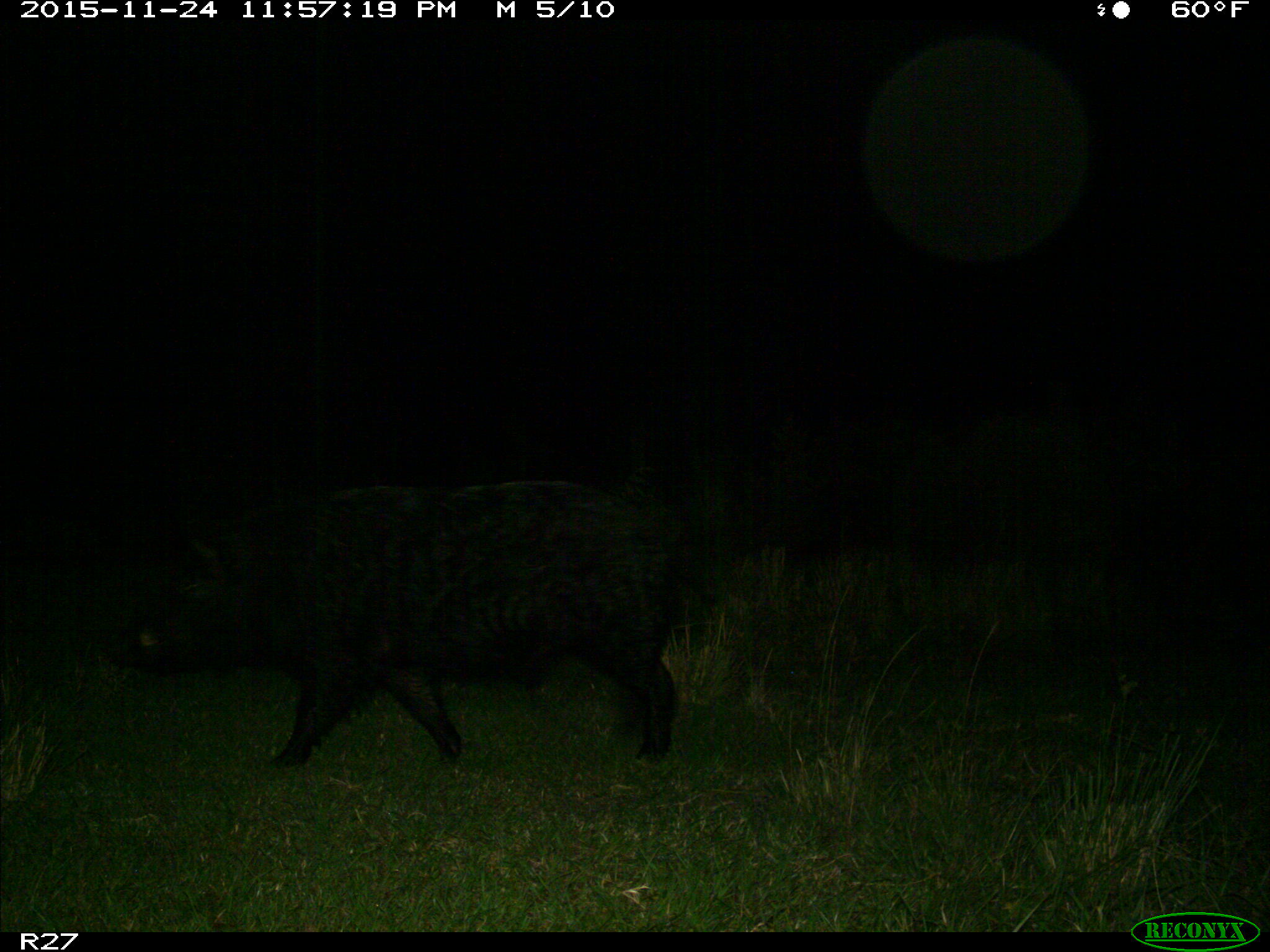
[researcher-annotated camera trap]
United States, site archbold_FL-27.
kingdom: Animalia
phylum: Chordata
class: Mammalia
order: Artiodactyla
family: Suidae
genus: Sus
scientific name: Sus scrofa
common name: wild boar